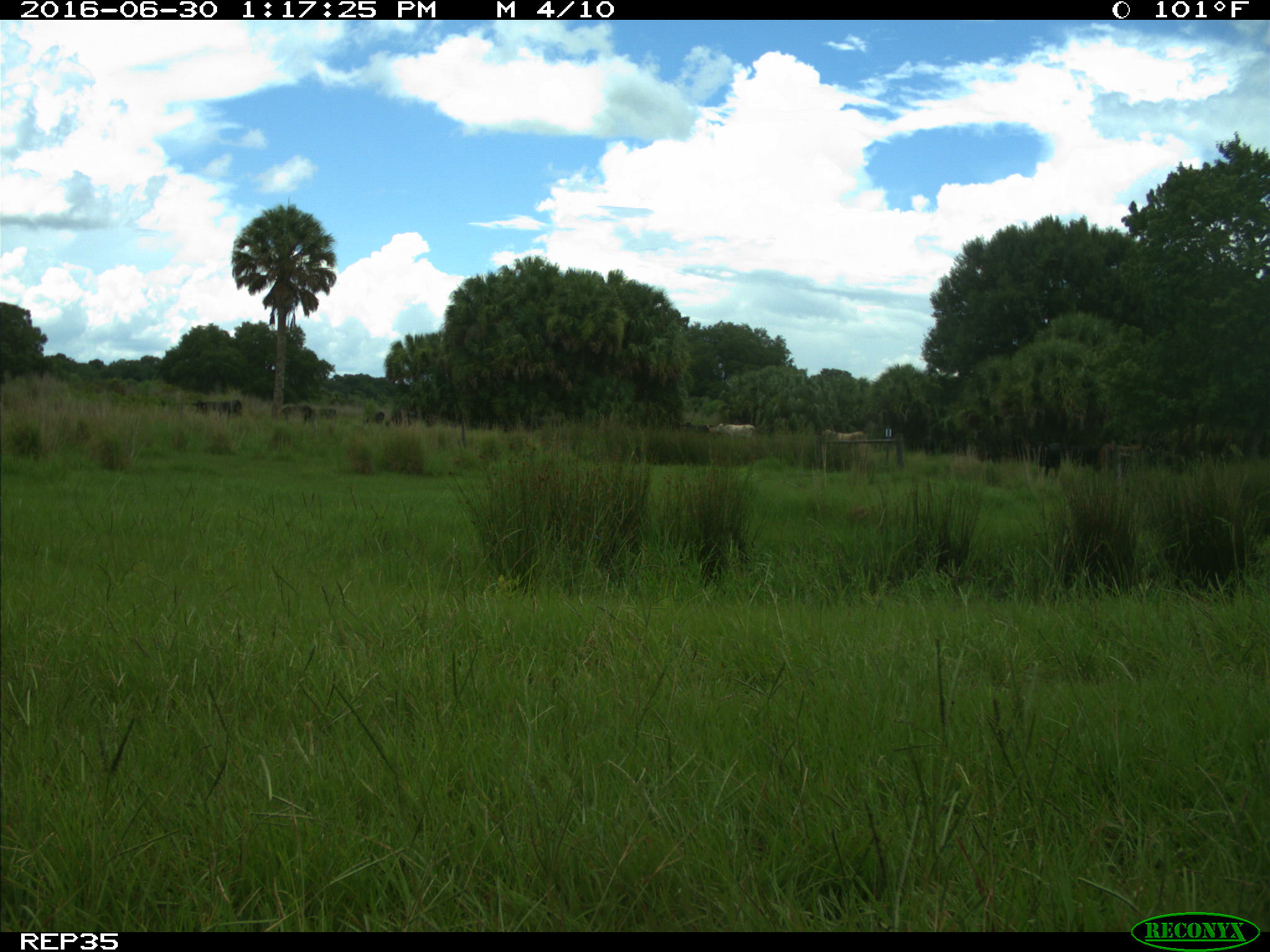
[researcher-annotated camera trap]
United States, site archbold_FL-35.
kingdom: Animalia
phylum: Chordata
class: Mammalia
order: Artiodactyla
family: Bovidae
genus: Bos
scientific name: Bos taurus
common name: domestic cow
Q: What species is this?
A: Bos taurus (domestic cow).